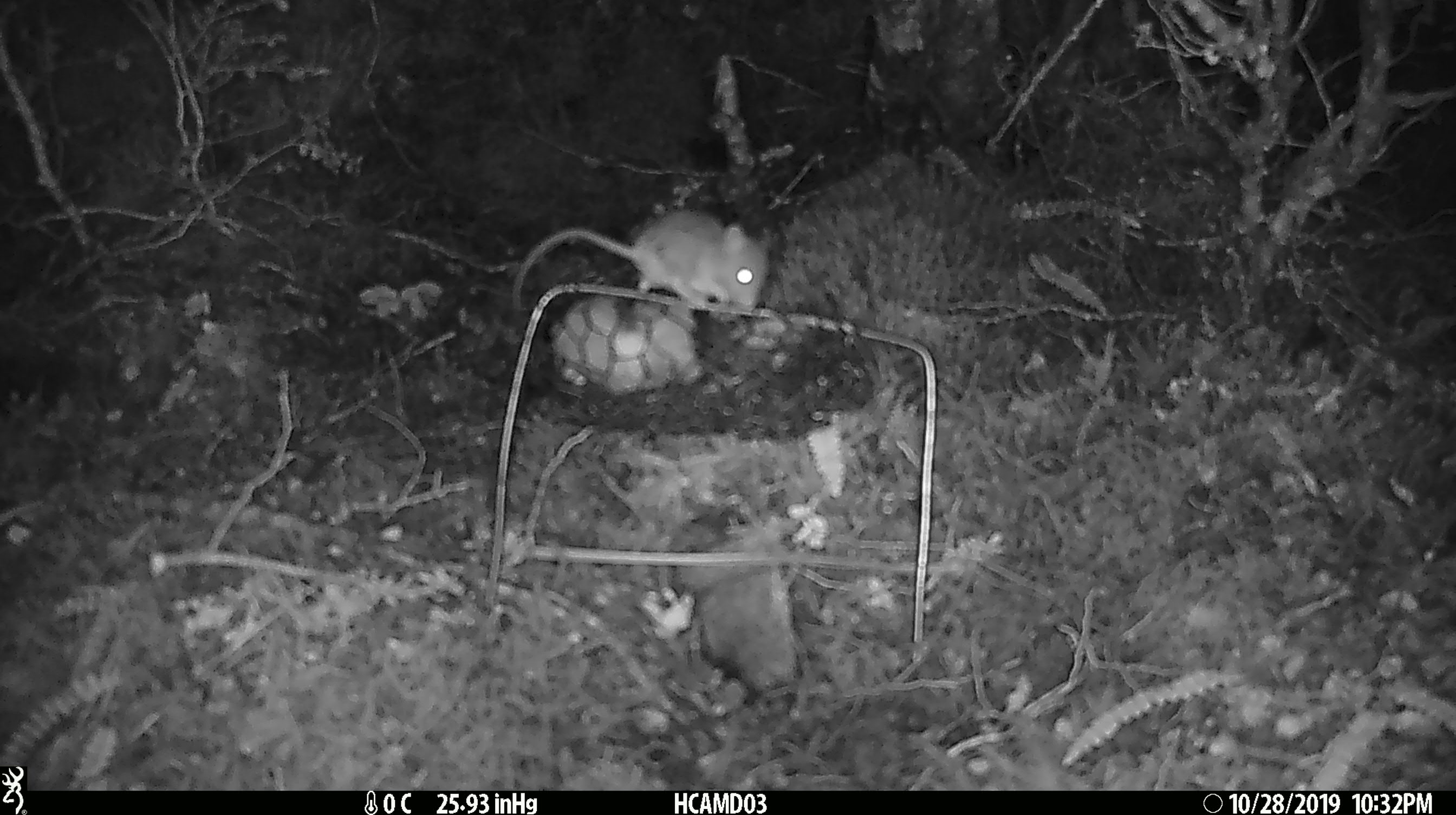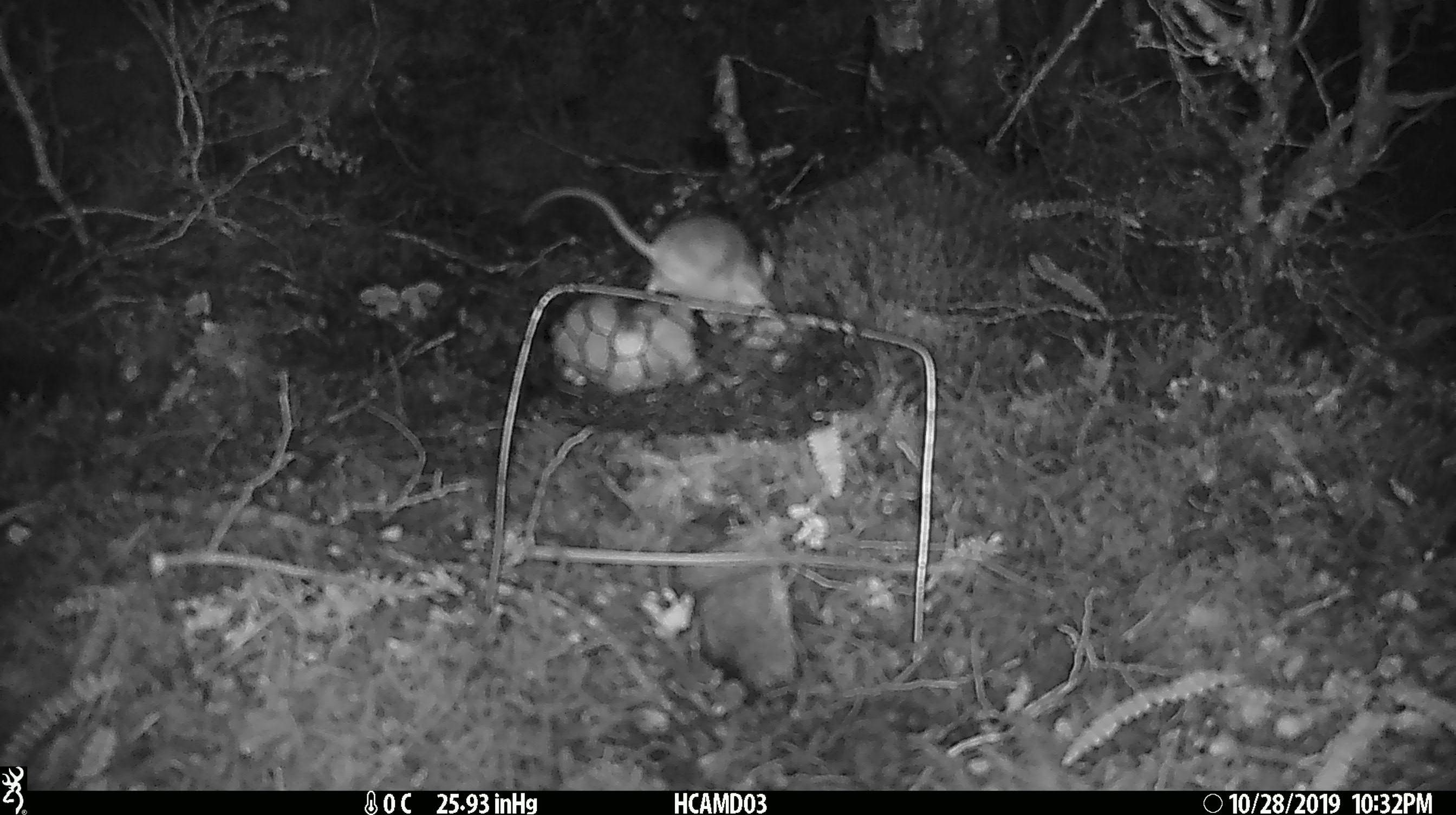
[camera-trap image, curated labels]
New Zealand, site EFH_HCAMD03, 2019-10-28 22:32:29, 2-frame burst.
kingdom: Animalia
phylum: Chordata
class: Mammalia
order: Rodentia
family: Muridae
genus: Mus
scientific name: Mus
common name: mouse